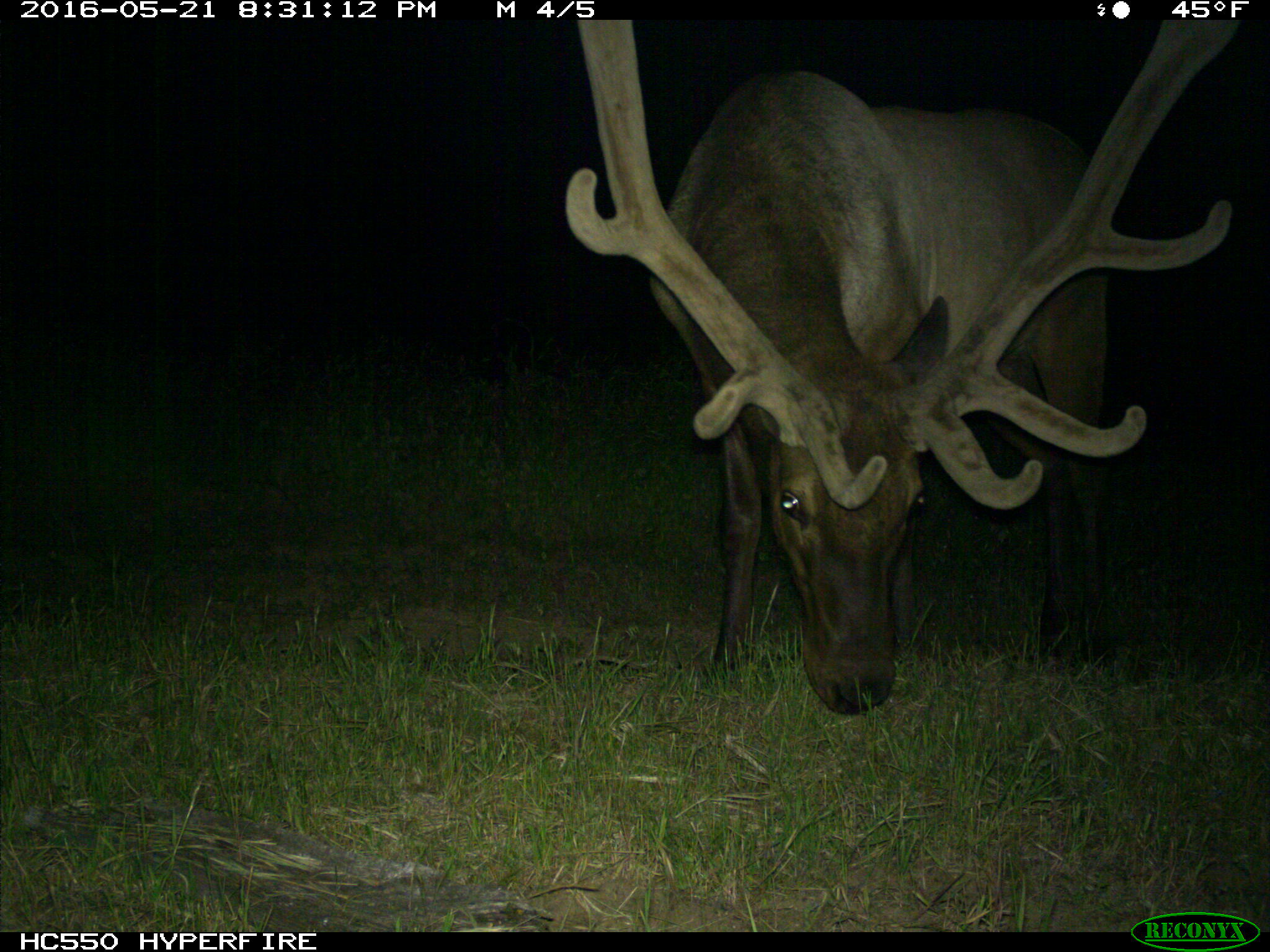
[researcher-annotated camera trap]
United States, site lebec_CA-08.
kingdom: Animalia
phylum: Chordata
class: Mammalia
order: Artiodactyla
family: Cervidae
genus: Cervus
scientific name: Cervus canadensis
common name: elk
Cervus canadensis (elk).